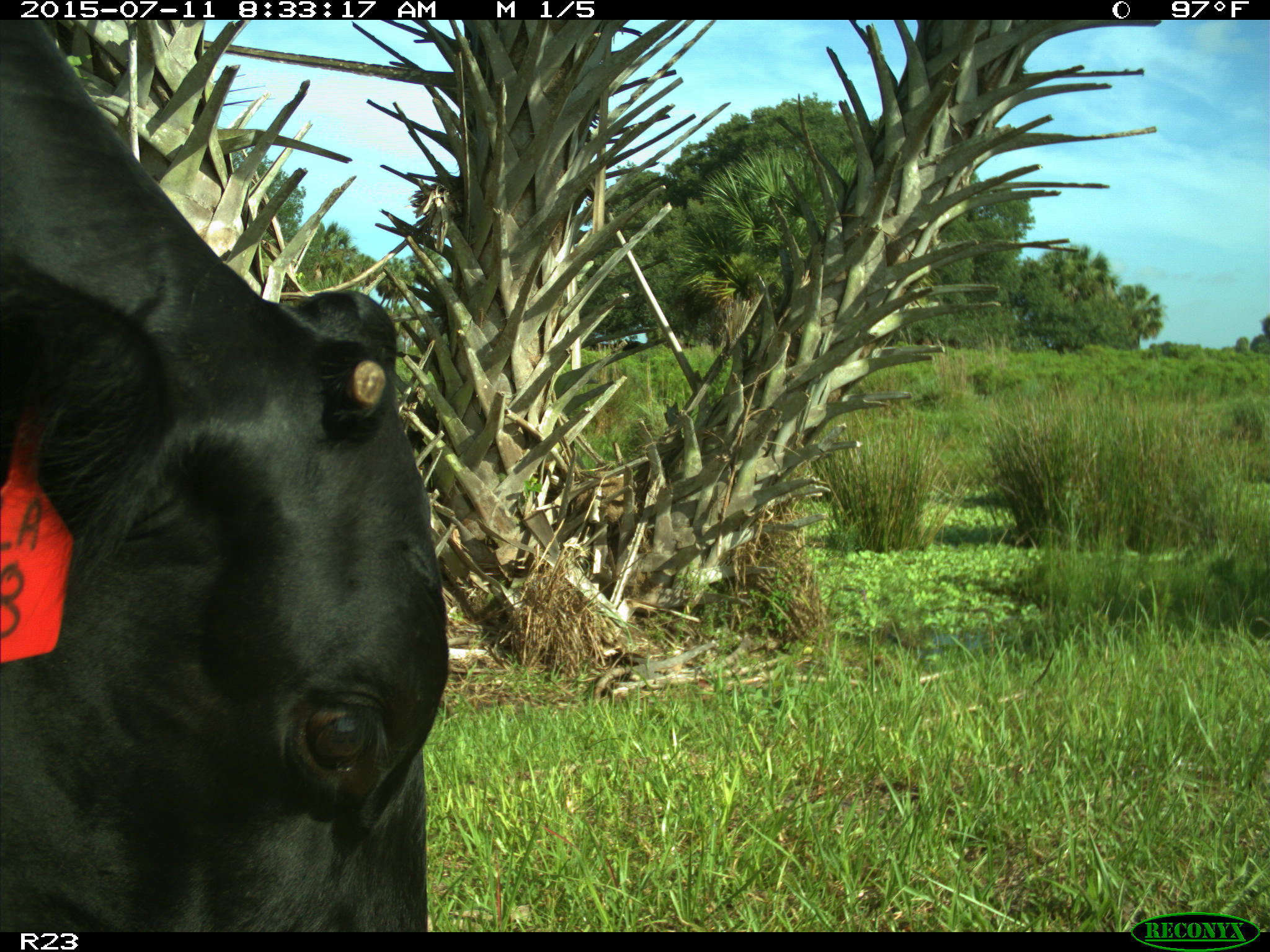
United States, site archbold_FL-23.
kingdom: Animalia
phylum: Chordata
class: Mammalia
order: Artiodactyla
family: Bovidae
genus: Bos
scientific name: Bos taurus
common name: domestic cow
Bos taurus (domestic cow).